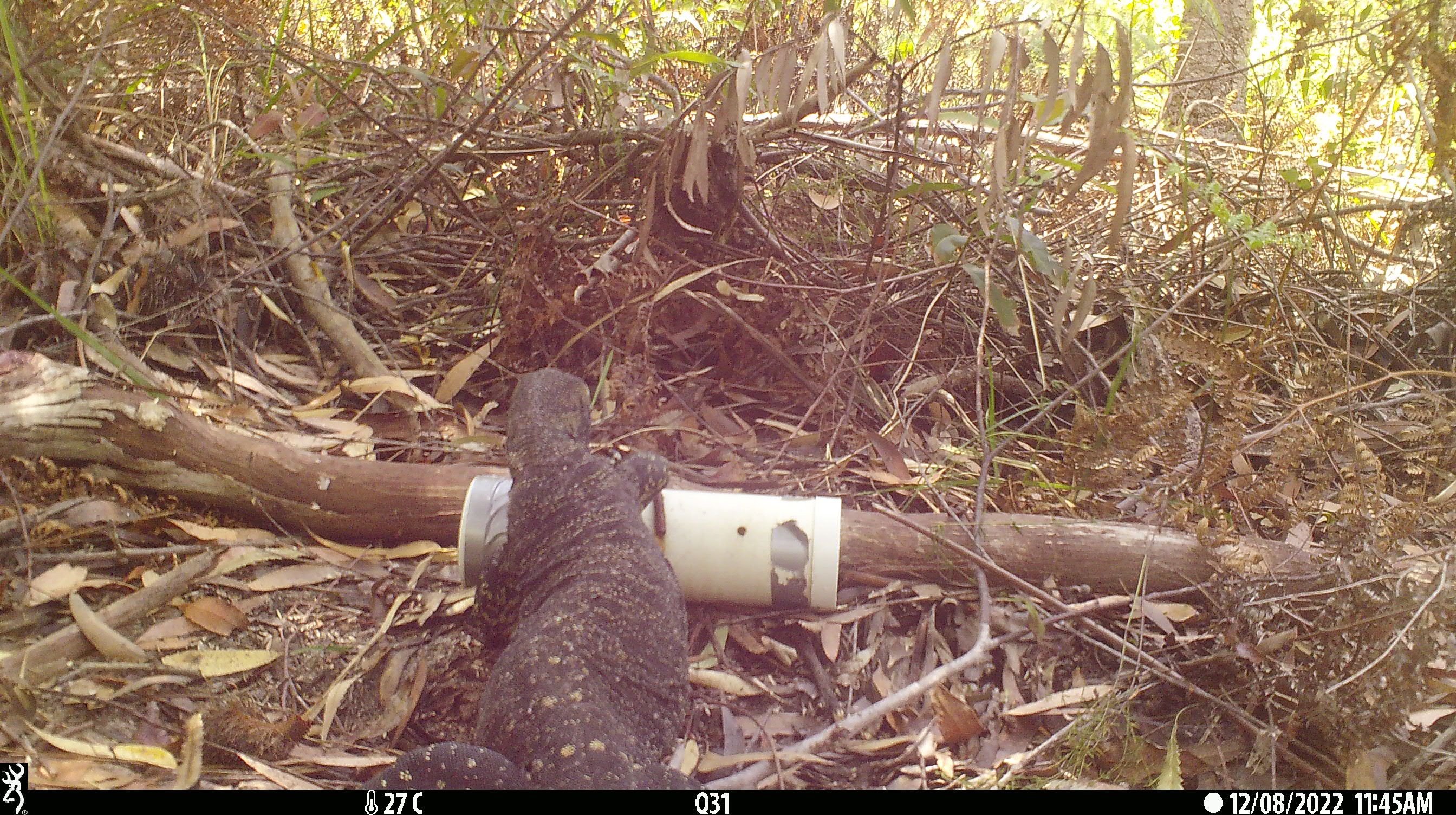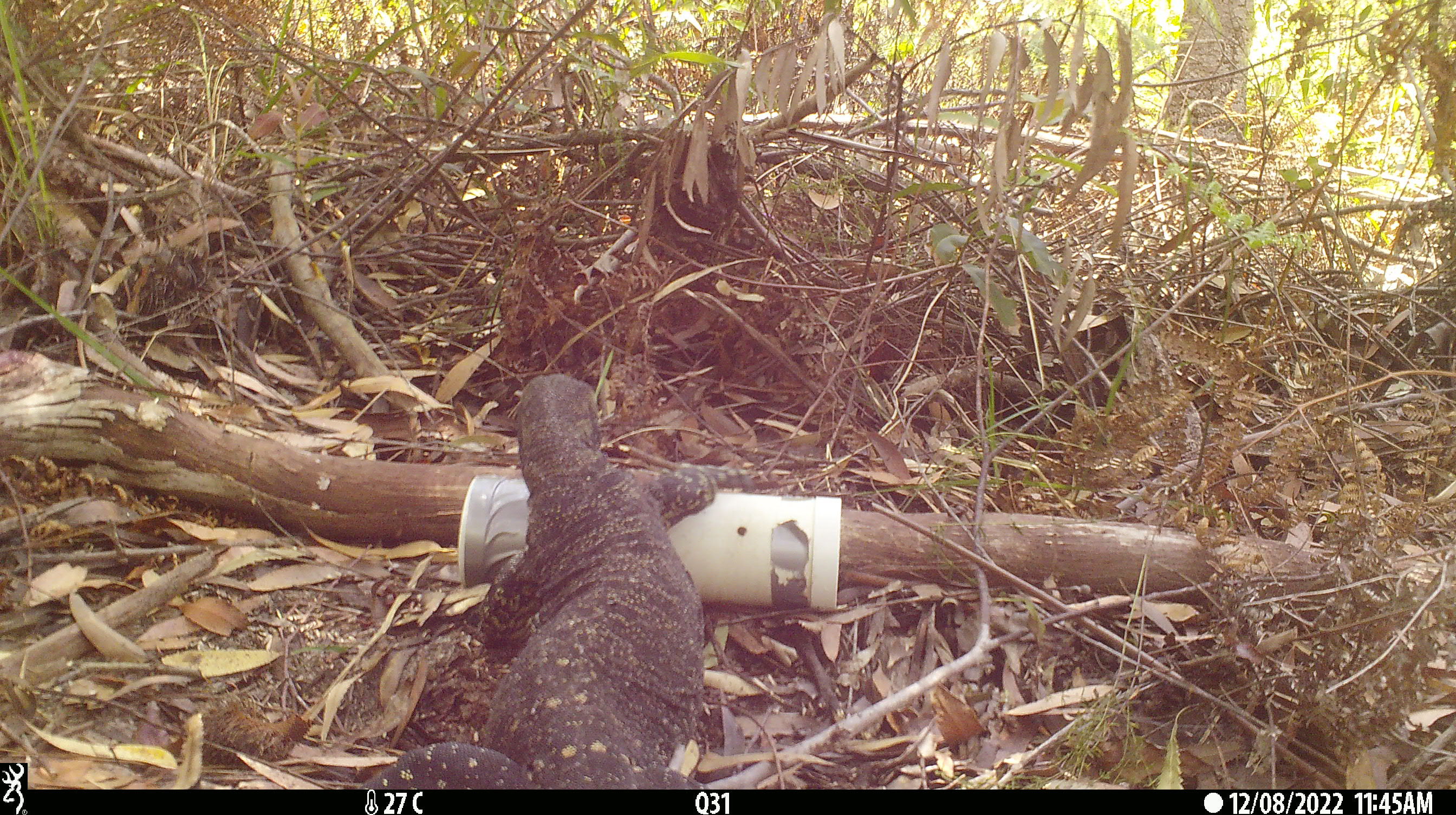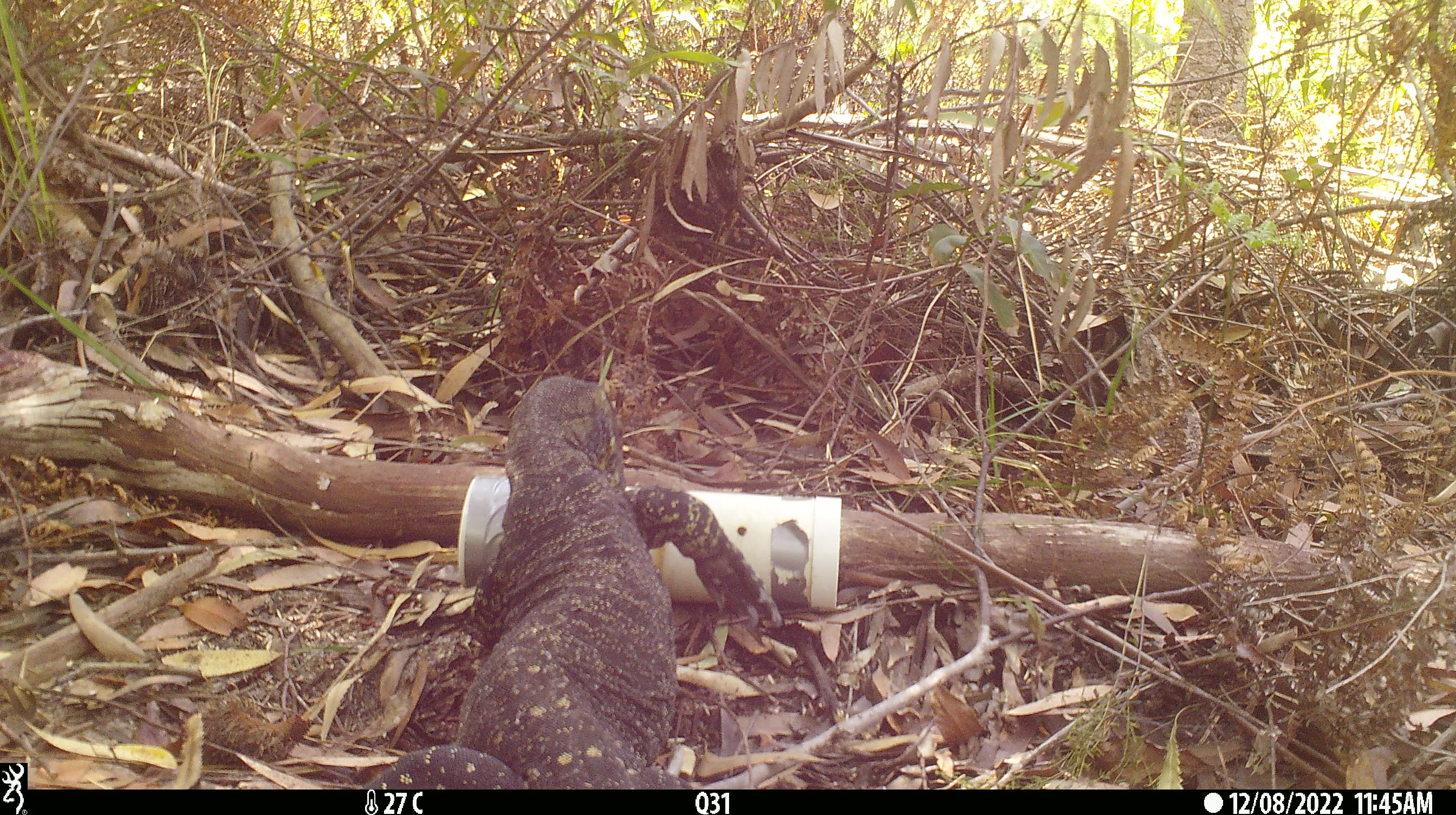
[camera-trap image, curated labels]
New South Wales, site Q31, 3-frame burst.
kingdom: Animalia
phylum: Chordata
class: Reptilia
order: Squamata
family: Varanidae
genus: Varanus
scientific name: Varanus varius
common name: lace monitor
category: goanna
Goanna (lace monitor) (Varanus varius).